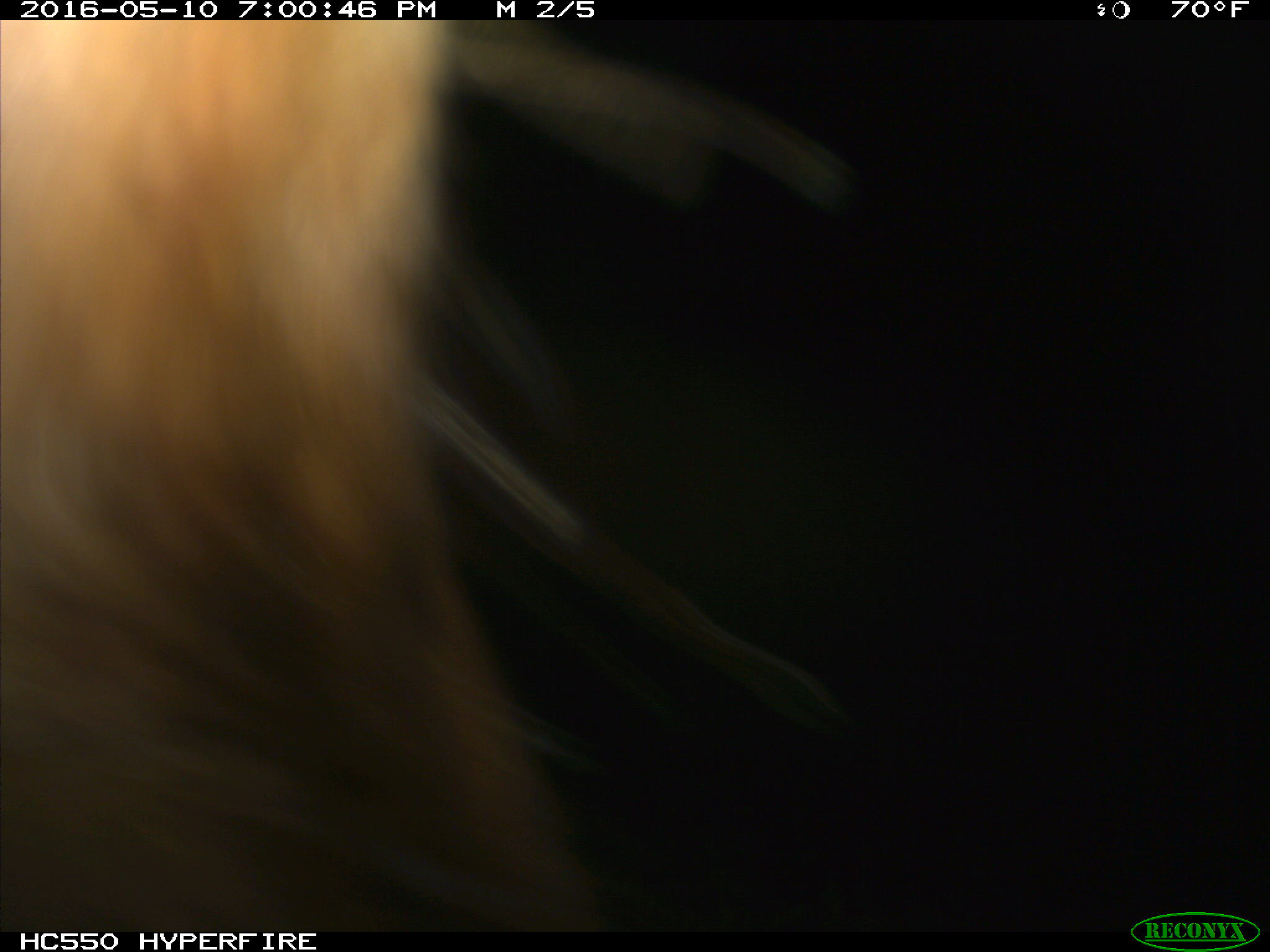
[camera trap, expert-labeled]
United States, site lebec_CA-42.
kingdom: Animalia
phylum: Chordata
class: Mammalia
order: Artiodactyla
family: Bovidae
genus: Bos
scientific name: Bos taurus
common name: domestic cow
Bos taurus (domestic cow).